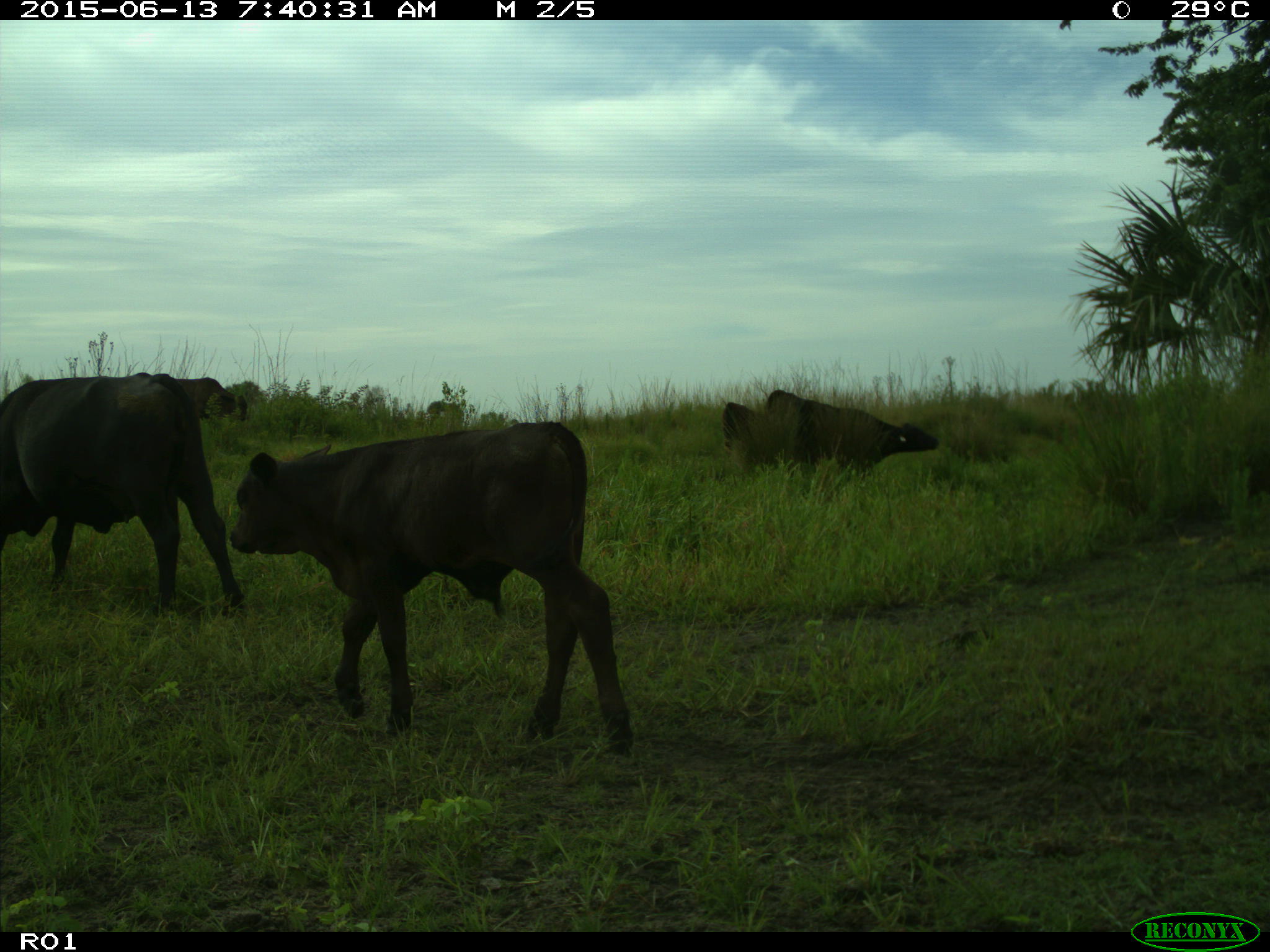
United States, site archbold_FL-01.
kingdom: Animalia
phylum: Chordata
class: Mammalia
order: Artiodactyla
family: Bovidae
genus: Bos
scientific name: Bos taurus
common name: domestic cow